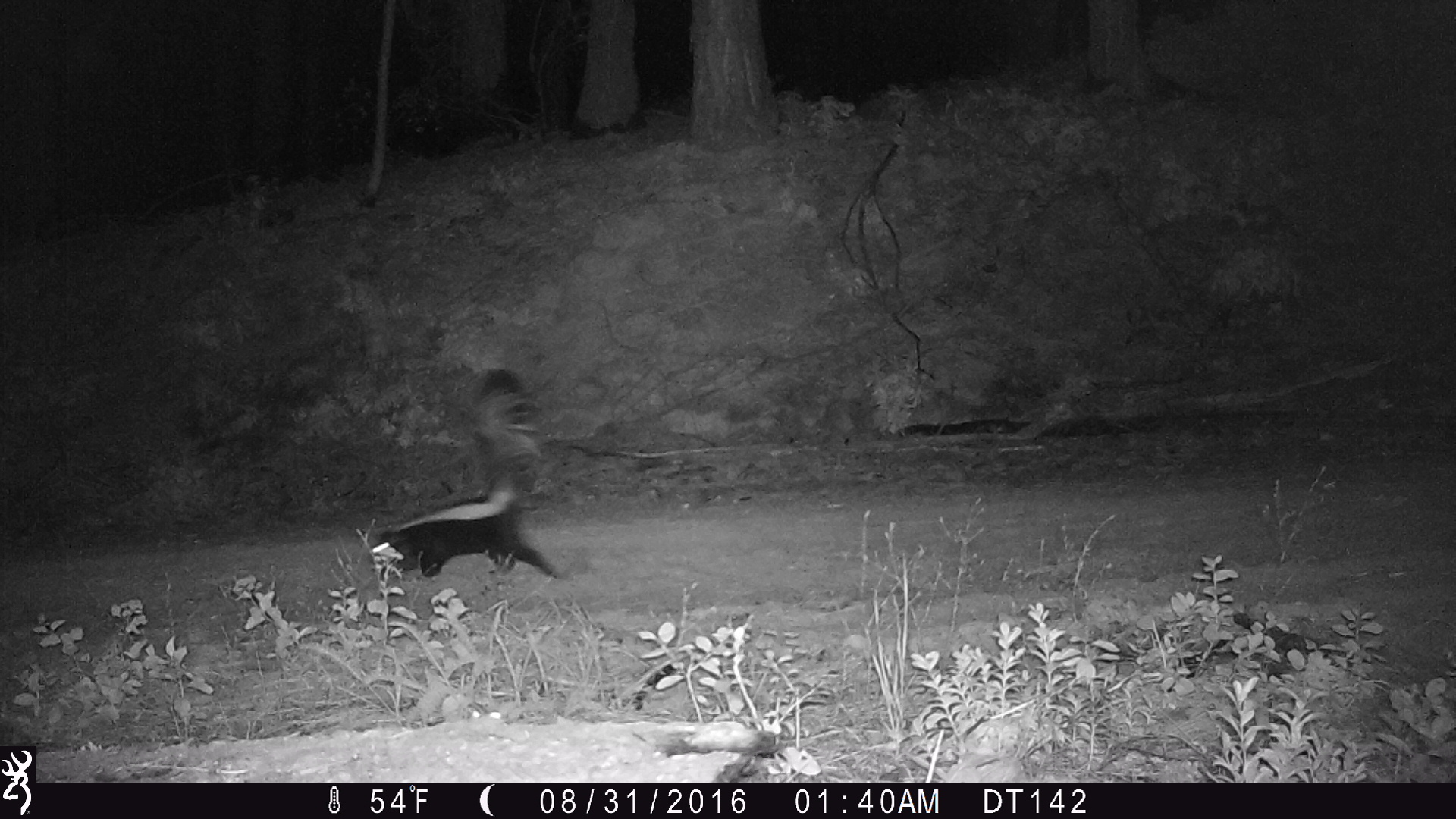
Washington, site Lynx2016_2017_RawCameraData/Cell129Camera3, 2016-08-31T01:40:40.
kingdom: Animalia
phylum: Chordata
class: Mammalia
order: Carnivora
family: Mephitidae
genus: Mephitis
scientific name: Mephitis mephitis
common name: striped skunk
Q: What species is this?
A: Mephitis mephitis (striped skunk).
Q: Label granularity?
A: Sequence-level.